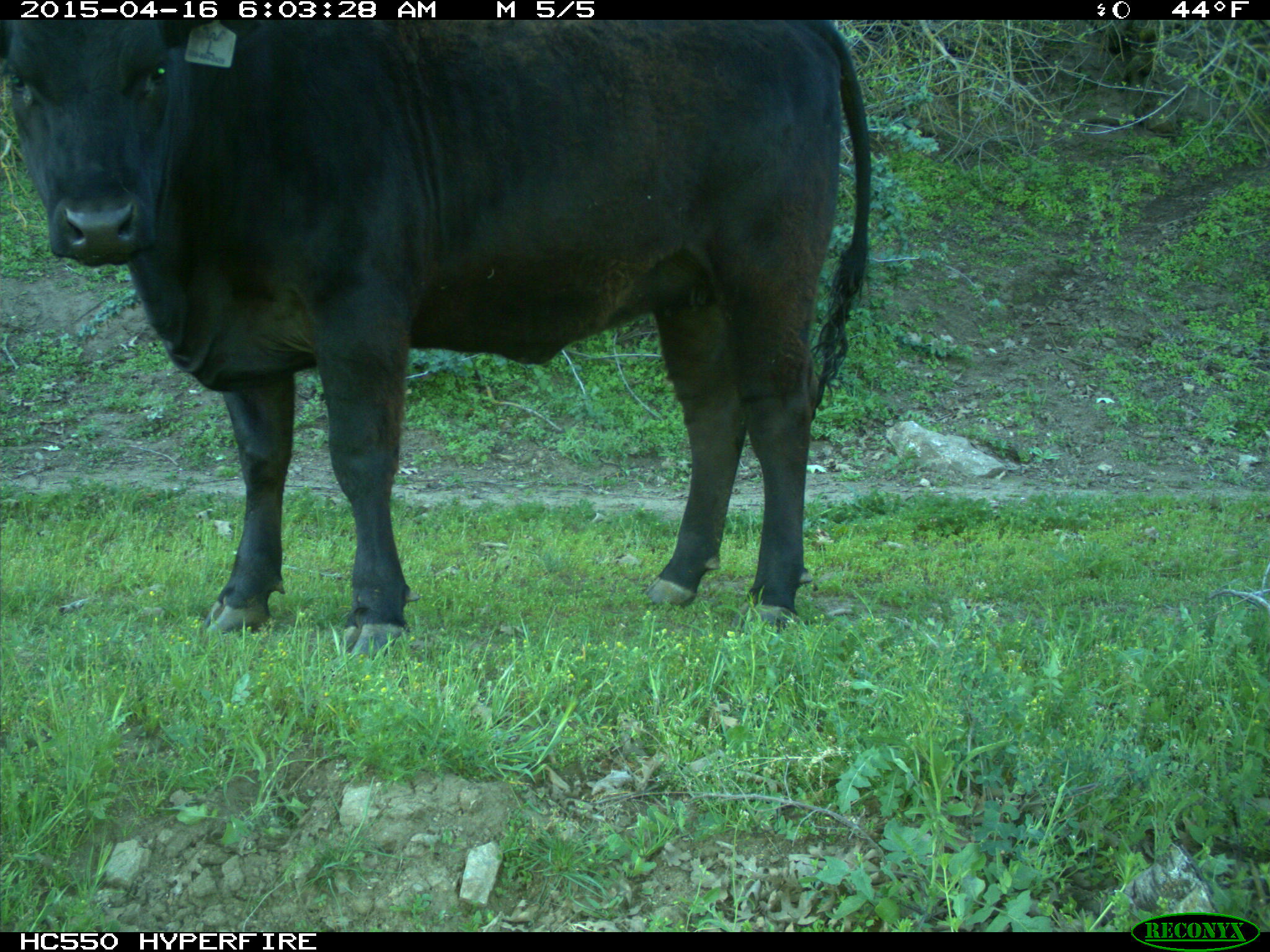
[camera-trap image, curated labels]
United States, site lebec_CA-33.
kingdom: Animalia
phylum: Chordata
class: Mammalia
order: Artiodactyla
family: Bovidae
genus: Bos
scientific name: Bos taurus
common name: domestic cow